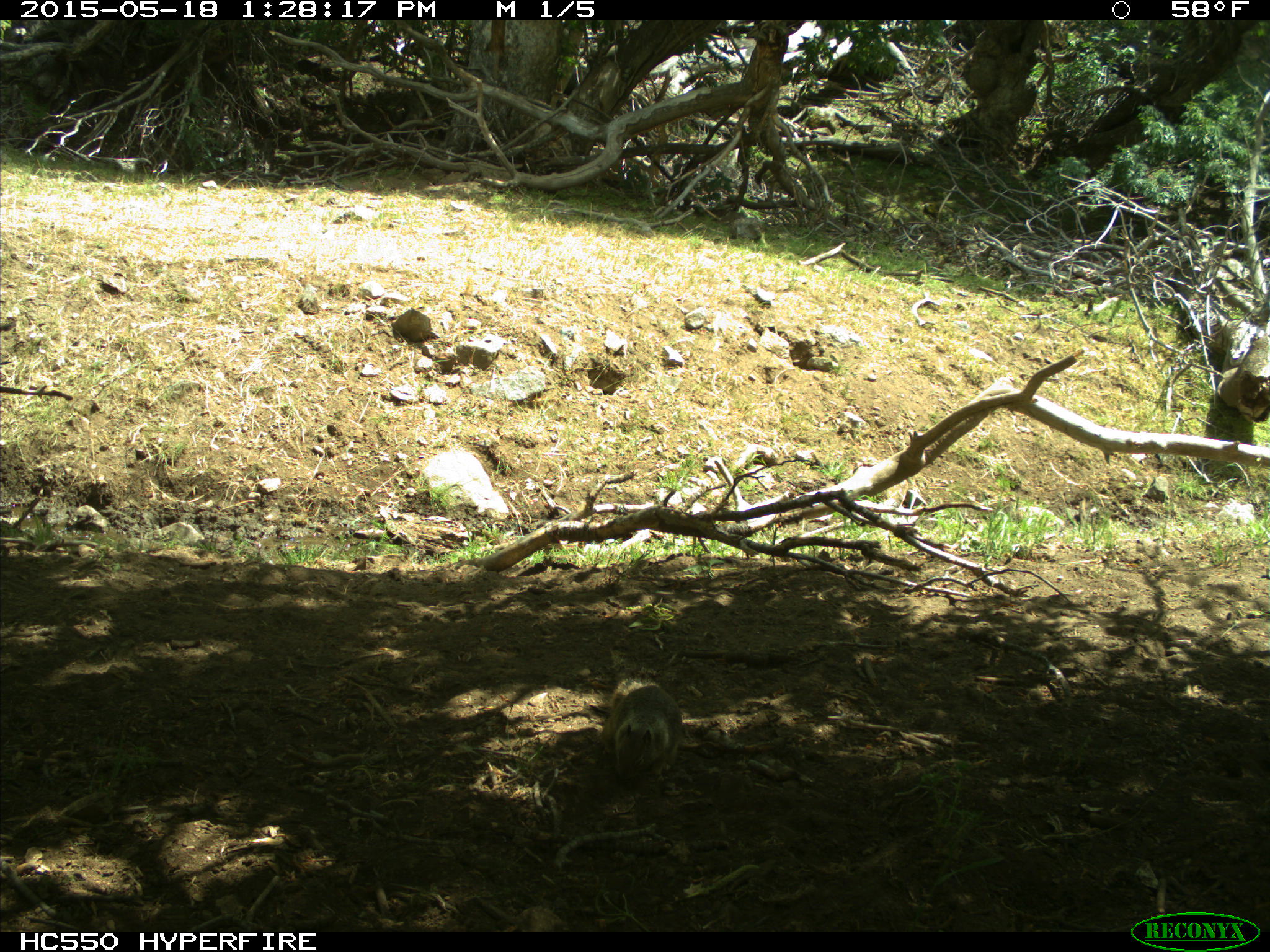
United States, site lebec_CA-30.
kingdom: Animalia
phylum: Chordata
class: Mammalia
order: Rodentia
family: Sciuridae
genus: Otospermophilus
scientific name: Otospermophilus beecheyi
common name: california ground squirrel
Otospermophilus beecheyi (california ground squirrel).